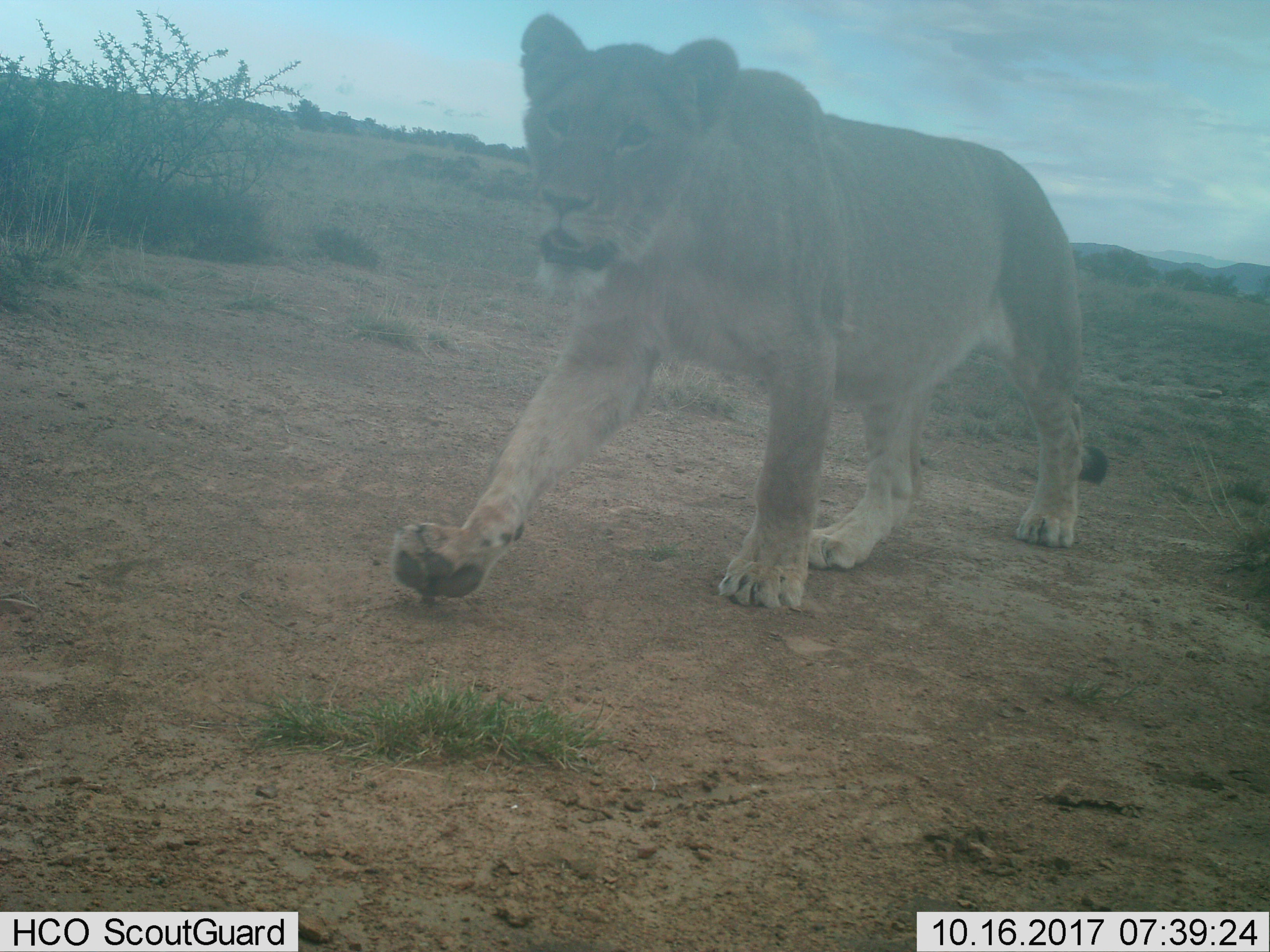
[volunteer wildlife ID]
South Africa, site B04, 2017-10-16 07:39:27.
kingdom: Animalia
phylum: Chordata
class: Mammalia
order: Carnivora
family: Felidae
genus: Panthera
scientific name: Panthera leo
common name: female lion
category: lionfemale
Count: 1.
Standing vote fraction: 0%.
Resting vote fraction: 0%.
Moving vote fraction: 100%.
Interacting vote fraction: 0%.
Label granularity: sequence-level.